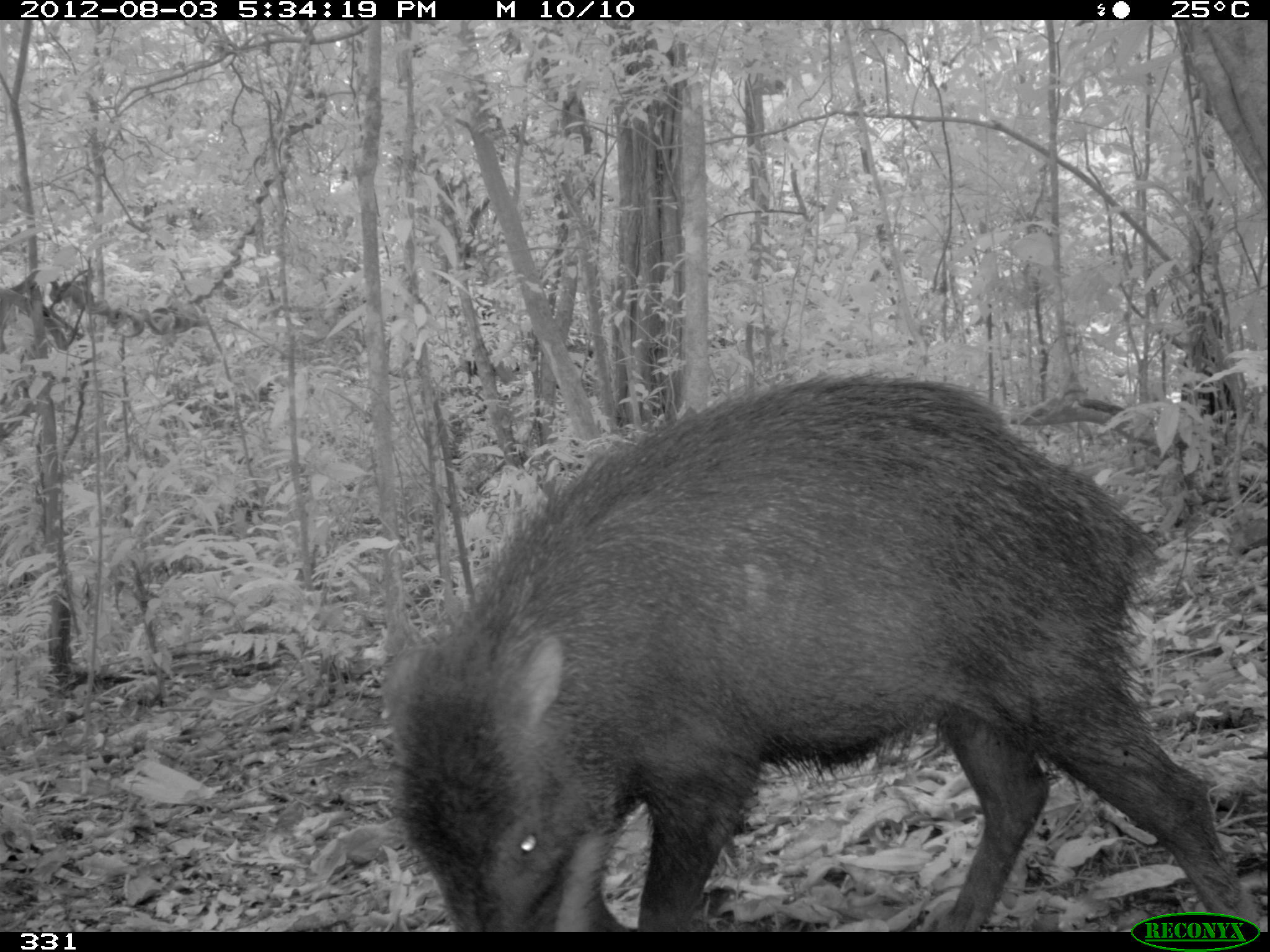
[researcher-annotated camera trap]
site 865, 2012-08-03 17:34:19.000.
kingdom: Animalia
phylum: Chordata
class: Mammalia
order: Artiodactyla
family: Tayassuidae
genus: Tayassu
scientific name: Tayassu pecari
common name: white-lipped peccary